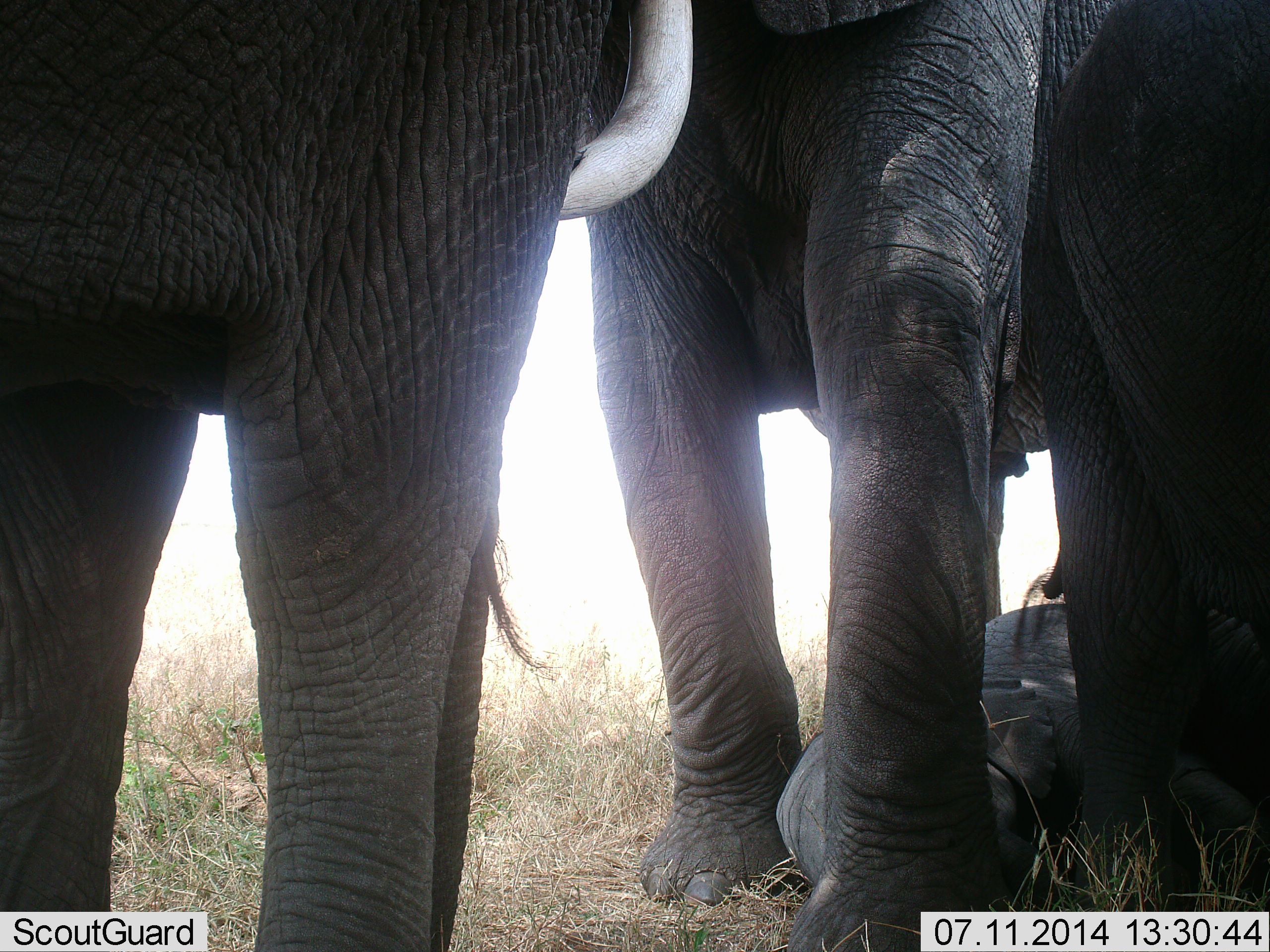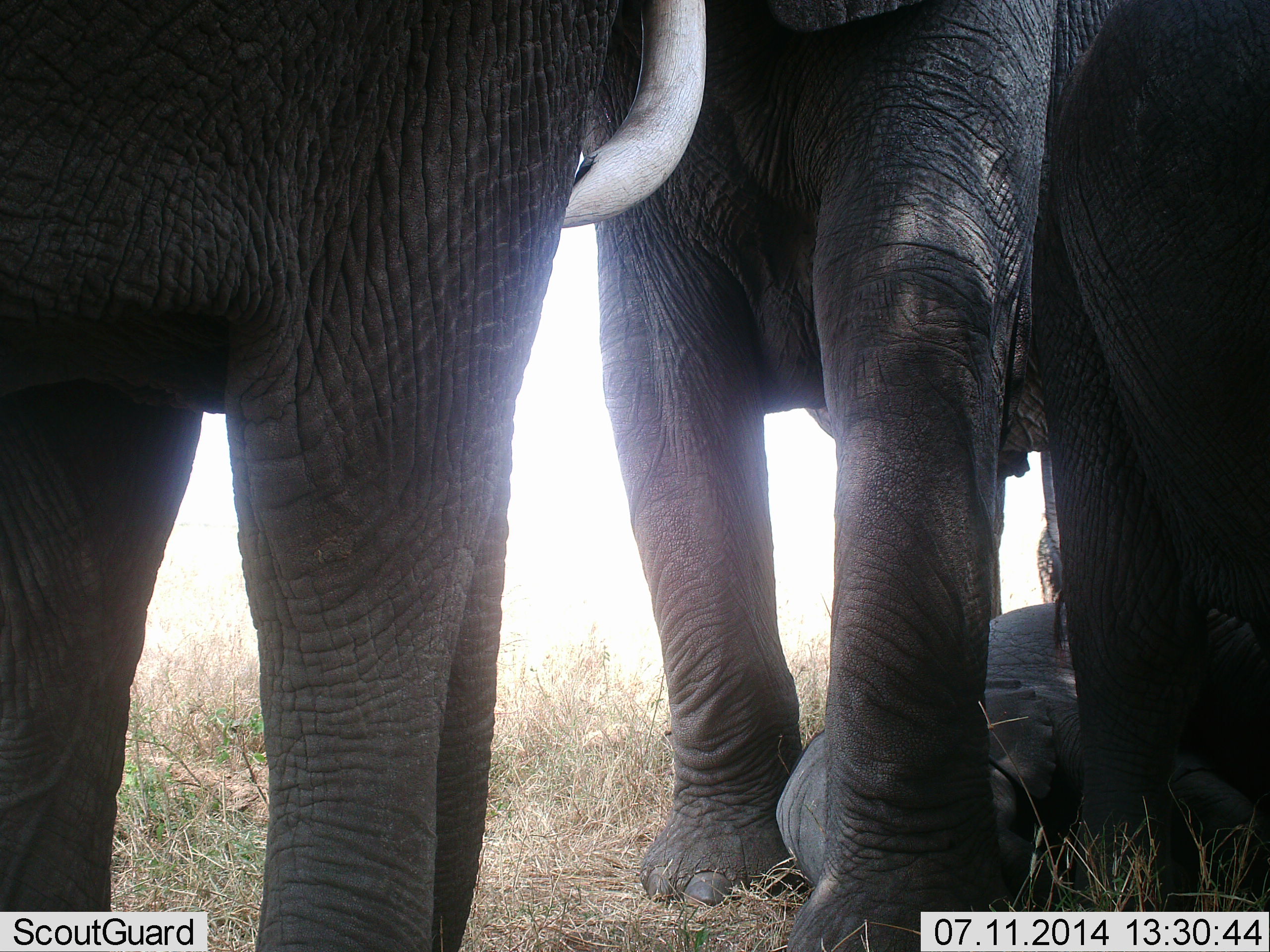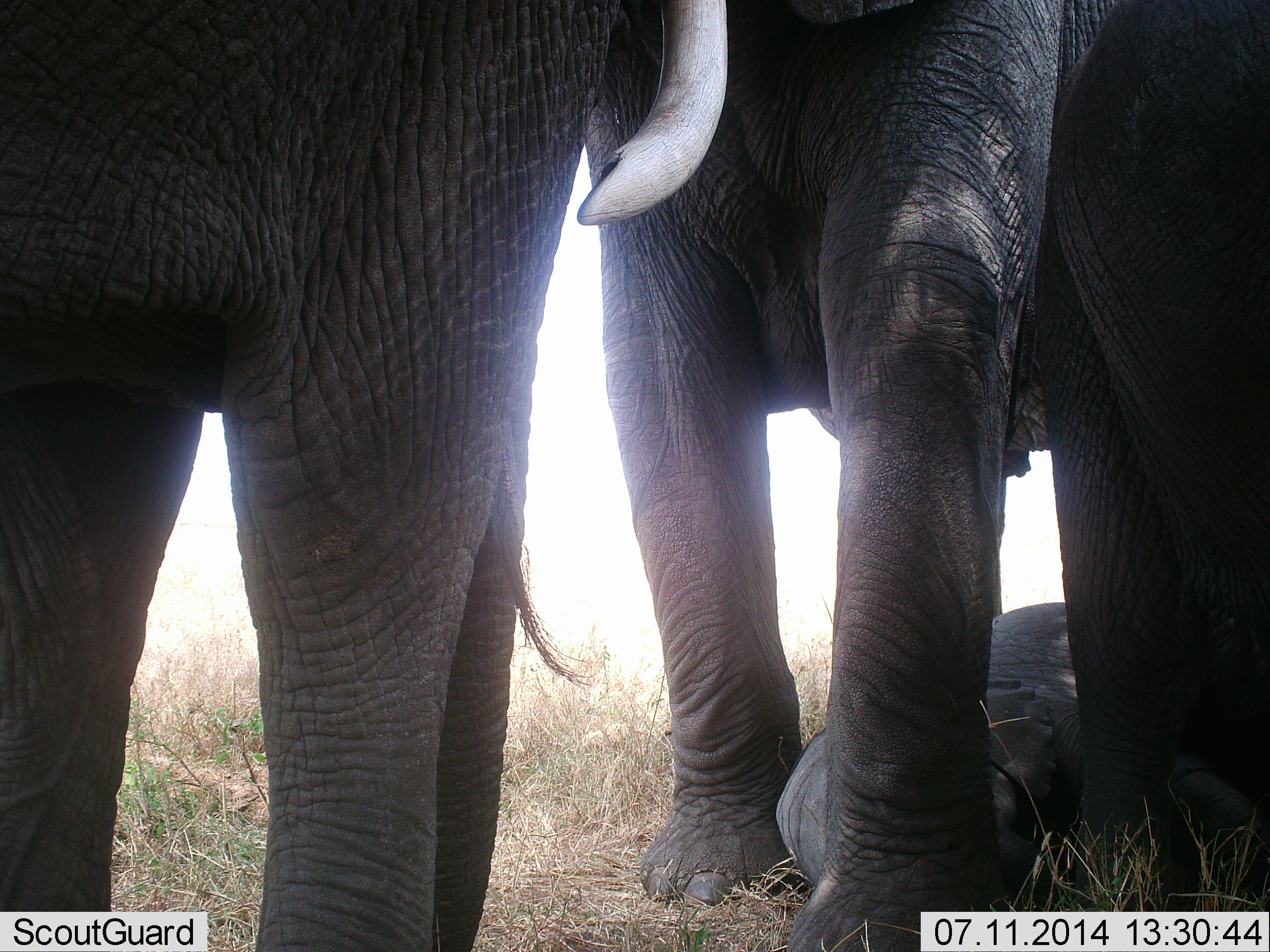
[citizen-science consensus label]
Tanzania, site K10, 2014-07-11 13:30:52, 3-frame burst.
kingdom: Animalia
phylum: Chordata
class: Mammalia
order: Proboscidea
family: Elephantidae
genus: Loxodonta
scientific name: Loxodonta africana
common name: african bush elephant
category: elephant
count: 3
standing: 90%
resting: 70%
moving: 0%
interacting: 10%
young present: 70%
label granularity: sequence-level